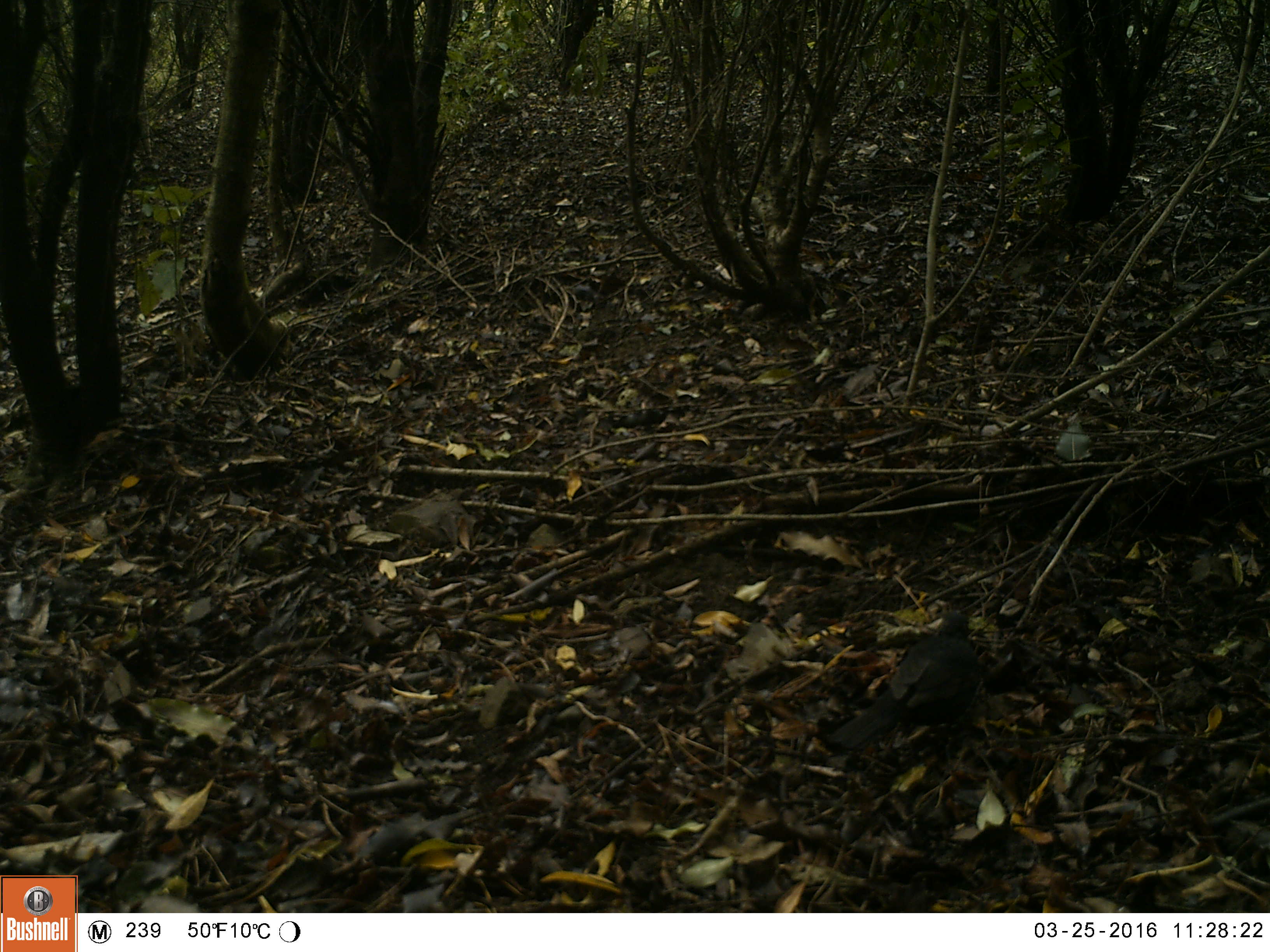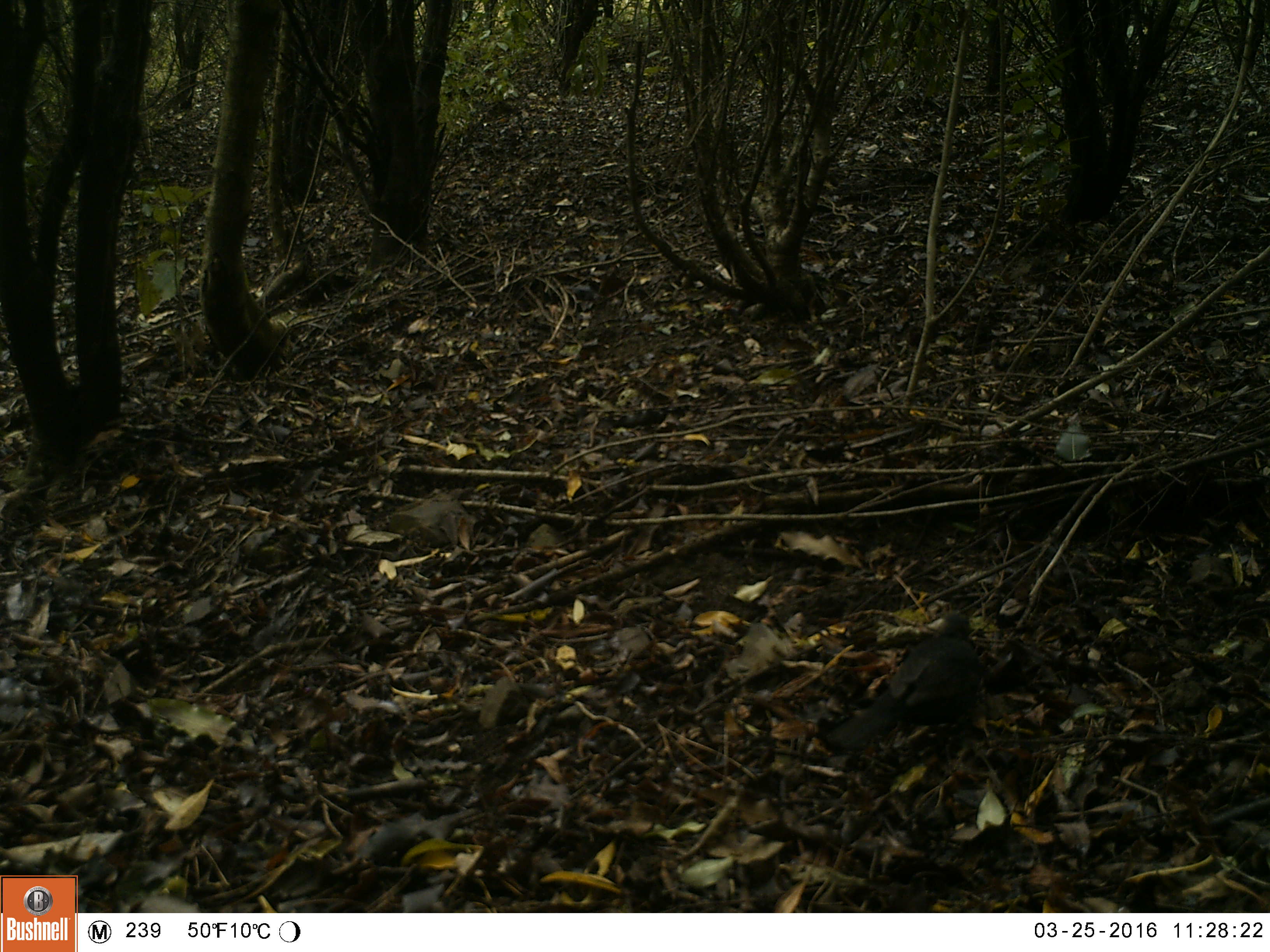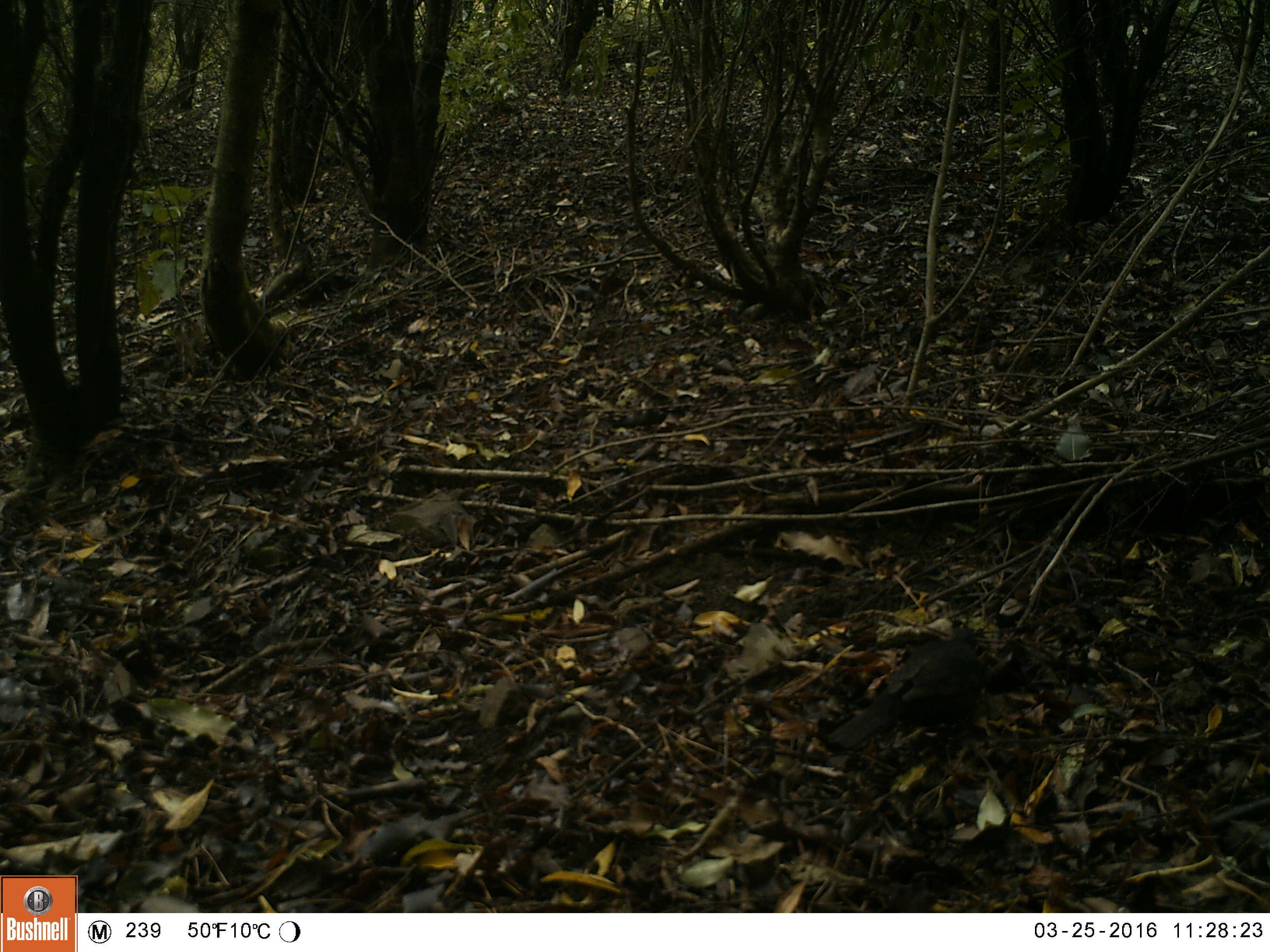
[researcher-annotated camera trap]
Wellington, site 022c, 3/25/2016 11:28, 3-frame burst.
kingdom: Animalia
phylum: Chordata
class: Aves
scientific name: Aves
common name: bird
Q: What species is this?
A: Bird (Aves).